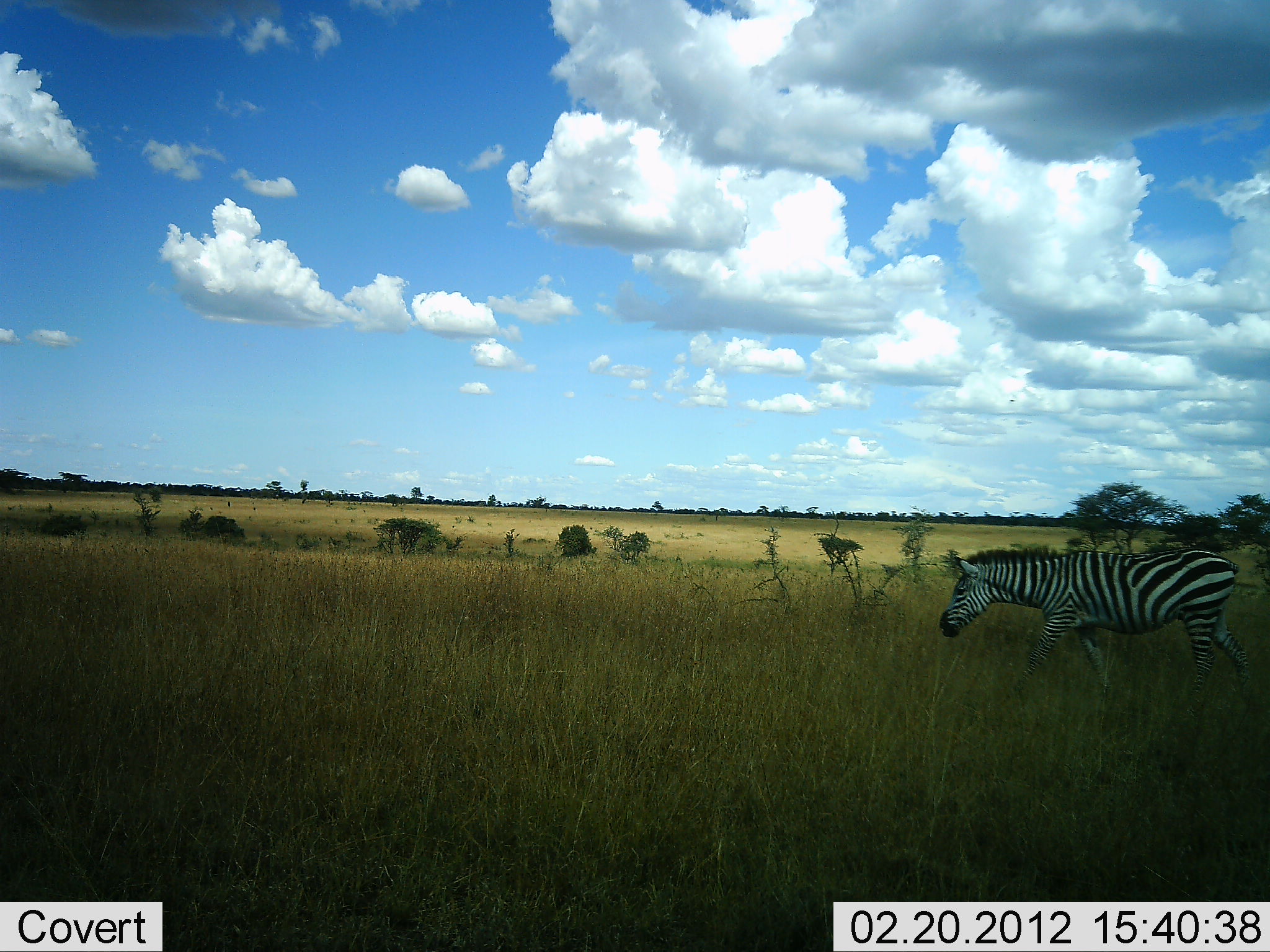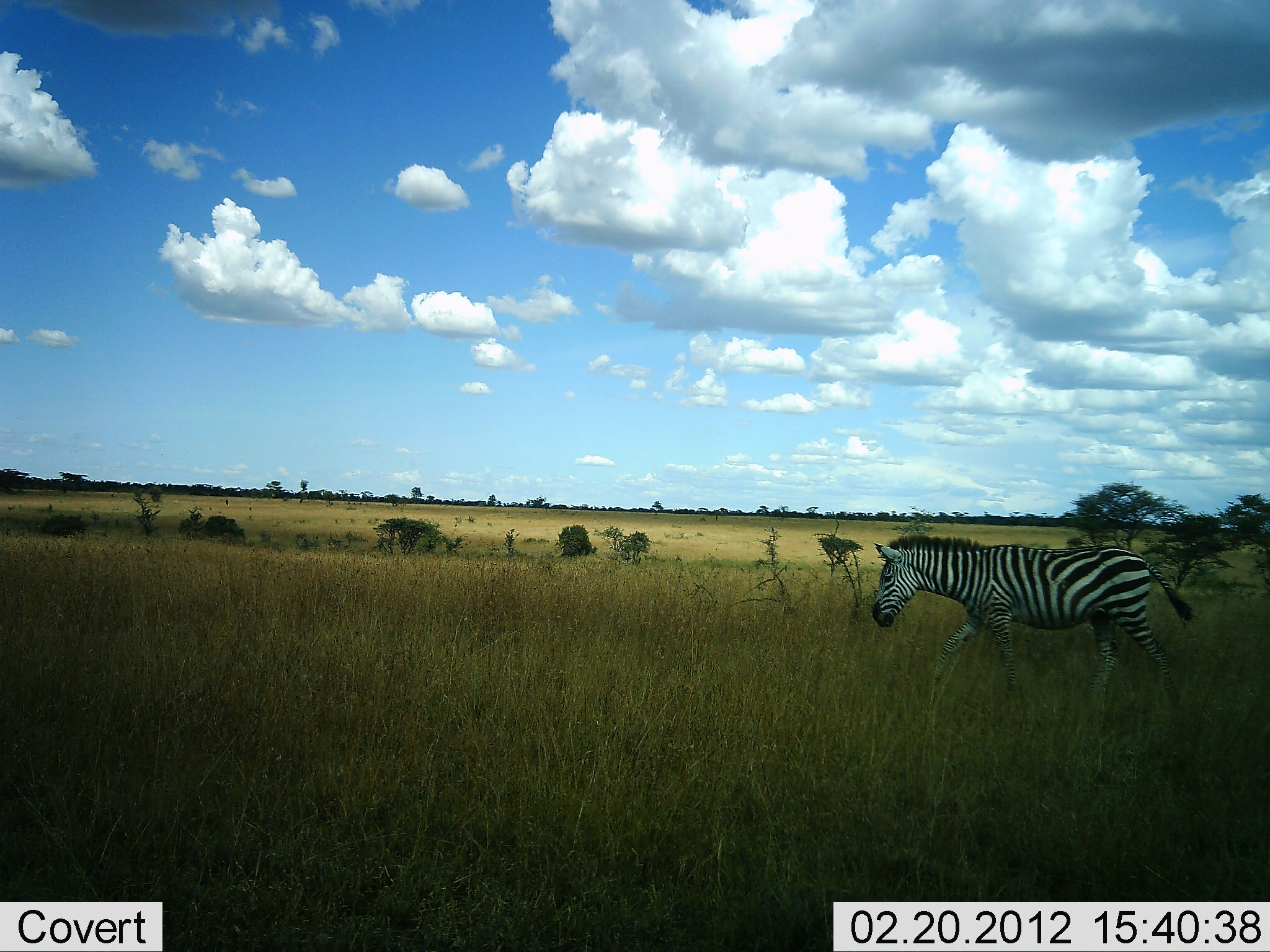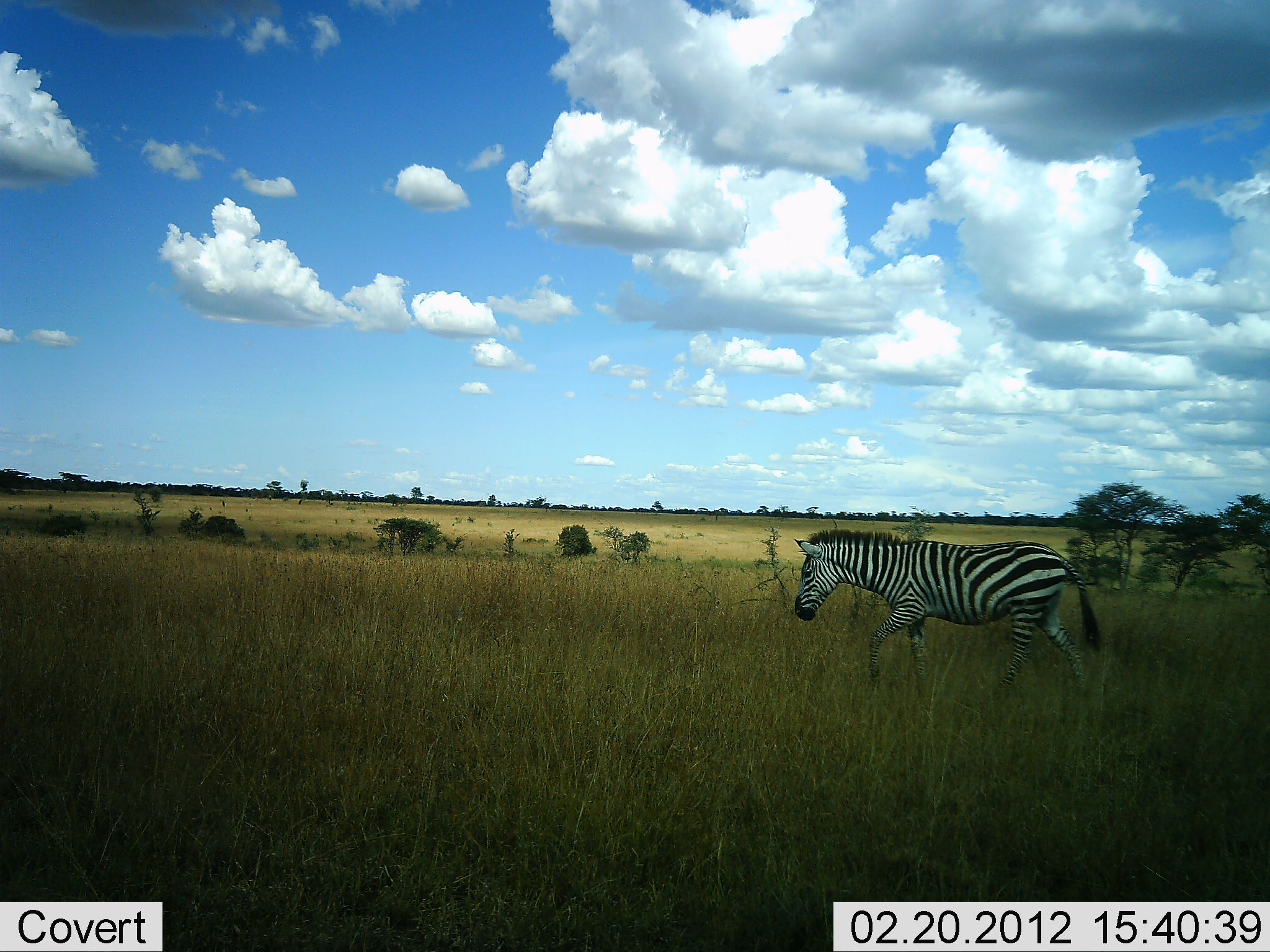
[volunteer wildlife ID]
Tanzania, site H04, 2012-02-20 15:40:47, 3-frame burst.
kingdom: Animalia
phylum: Chordata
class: Mammalia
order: Perissodactyla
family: Equidae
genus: Equus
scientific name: Equus quagga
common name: plains zebra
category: zebra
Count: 1.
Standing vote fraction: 5%.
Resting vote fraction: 0%.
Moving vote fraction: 100%.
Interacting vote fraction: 0%.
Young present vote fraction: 0%.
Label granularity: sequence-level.